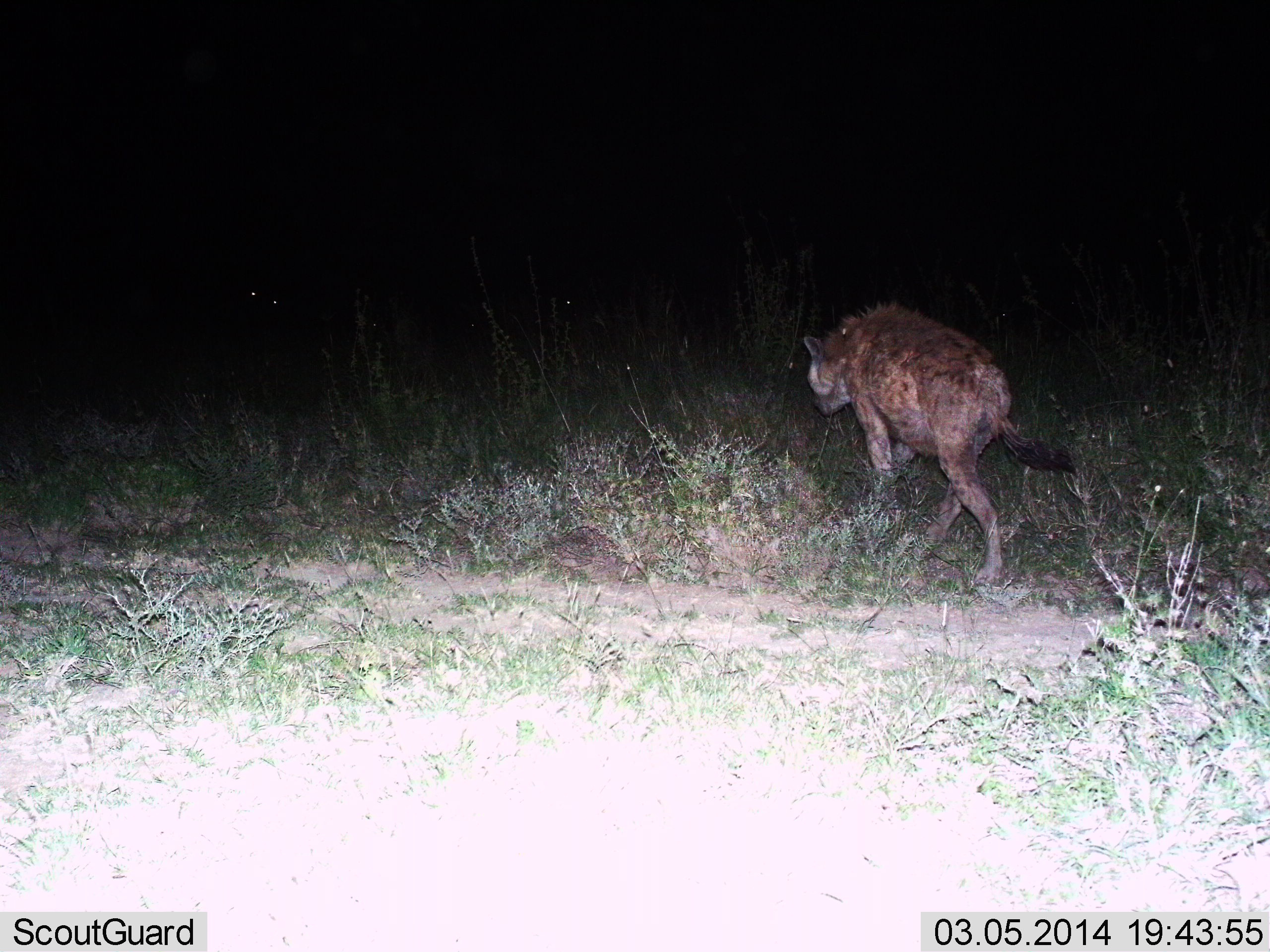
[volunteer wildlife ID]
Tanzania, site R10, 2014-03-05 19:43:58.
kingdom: Animalia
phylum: Chordata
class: Mammalia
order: Carnivora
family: Hyaenidae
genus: Crocuta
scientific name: Crocuta crocuta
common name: spotted hyena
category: hyenaspotted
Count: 1.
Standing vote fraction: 0%.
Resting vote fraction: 0%.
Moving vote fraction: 100%.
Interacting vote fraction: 0%.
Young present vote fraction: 0%.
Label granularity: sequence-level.